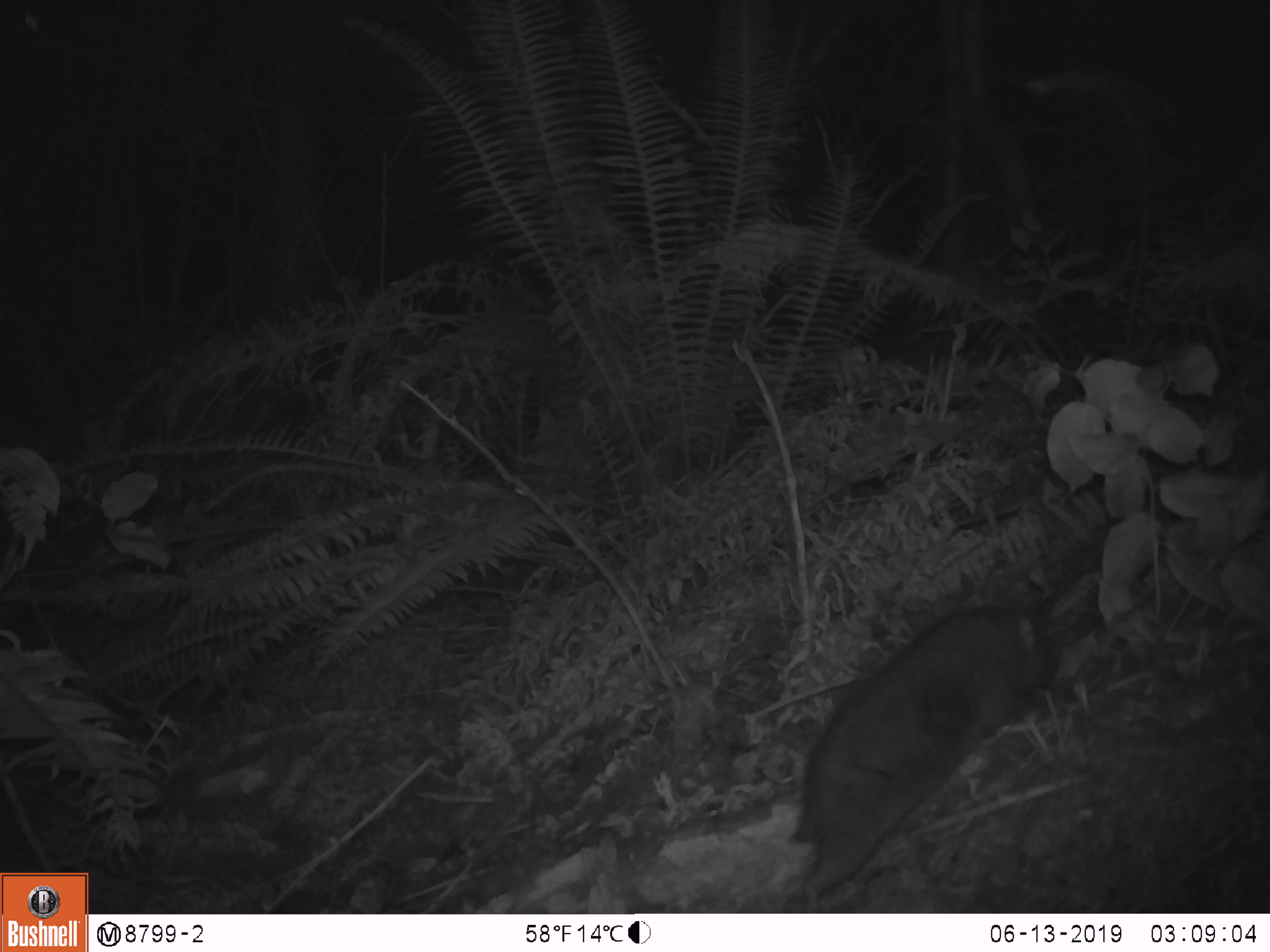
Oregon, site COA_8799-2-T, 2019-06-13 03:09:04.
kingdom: Animalia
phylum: Chordata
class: Mammalia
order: Rodentia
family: Aplodontiidae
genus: Aplodontia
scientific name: Aplodontia rufa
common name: mountain beaver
Mountain beaver (Aplodontia rufa).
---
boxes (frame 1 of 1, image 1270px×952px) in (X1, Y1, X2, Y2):
mountain beaver: (793, 606, 1059, 894)